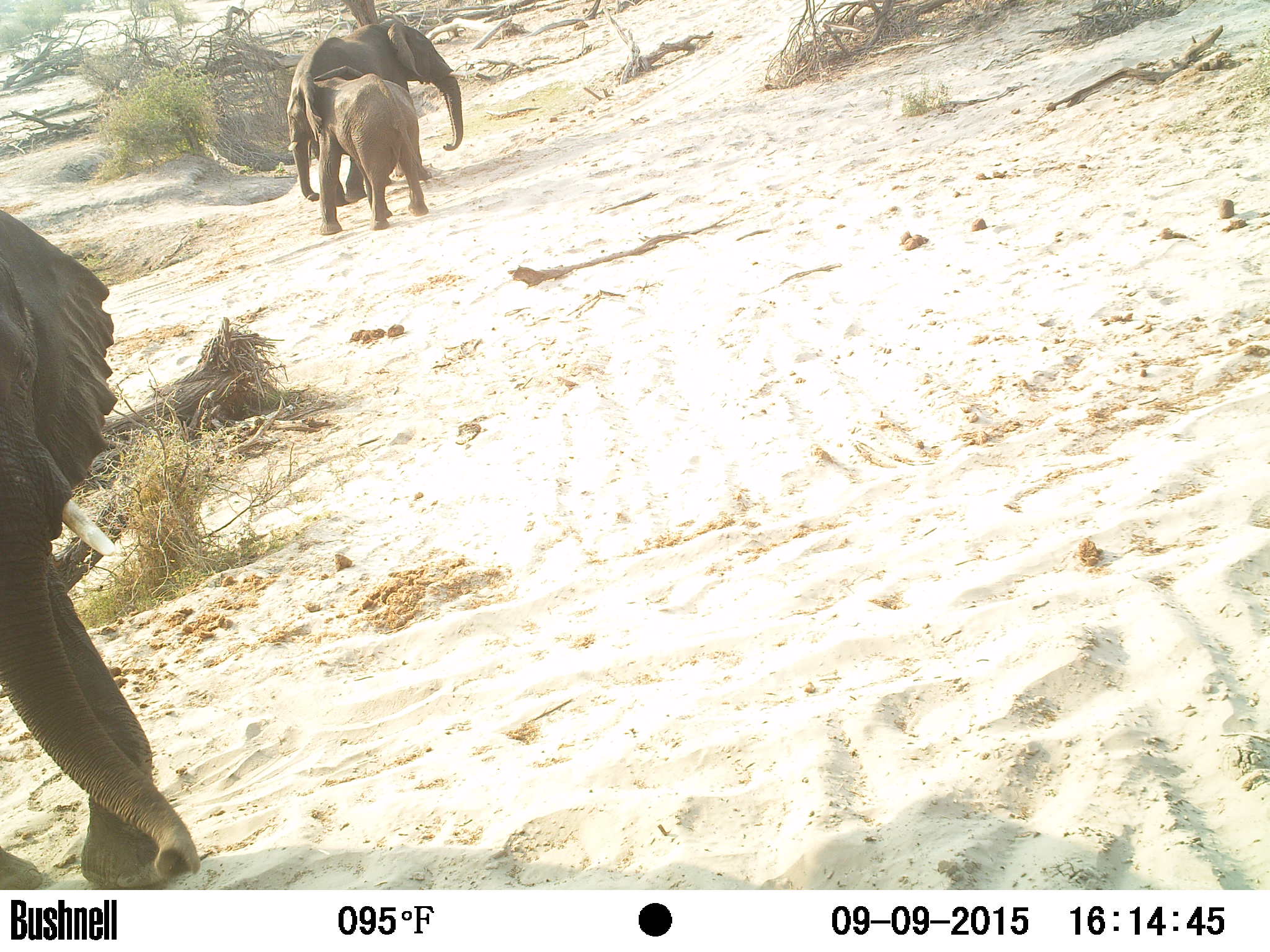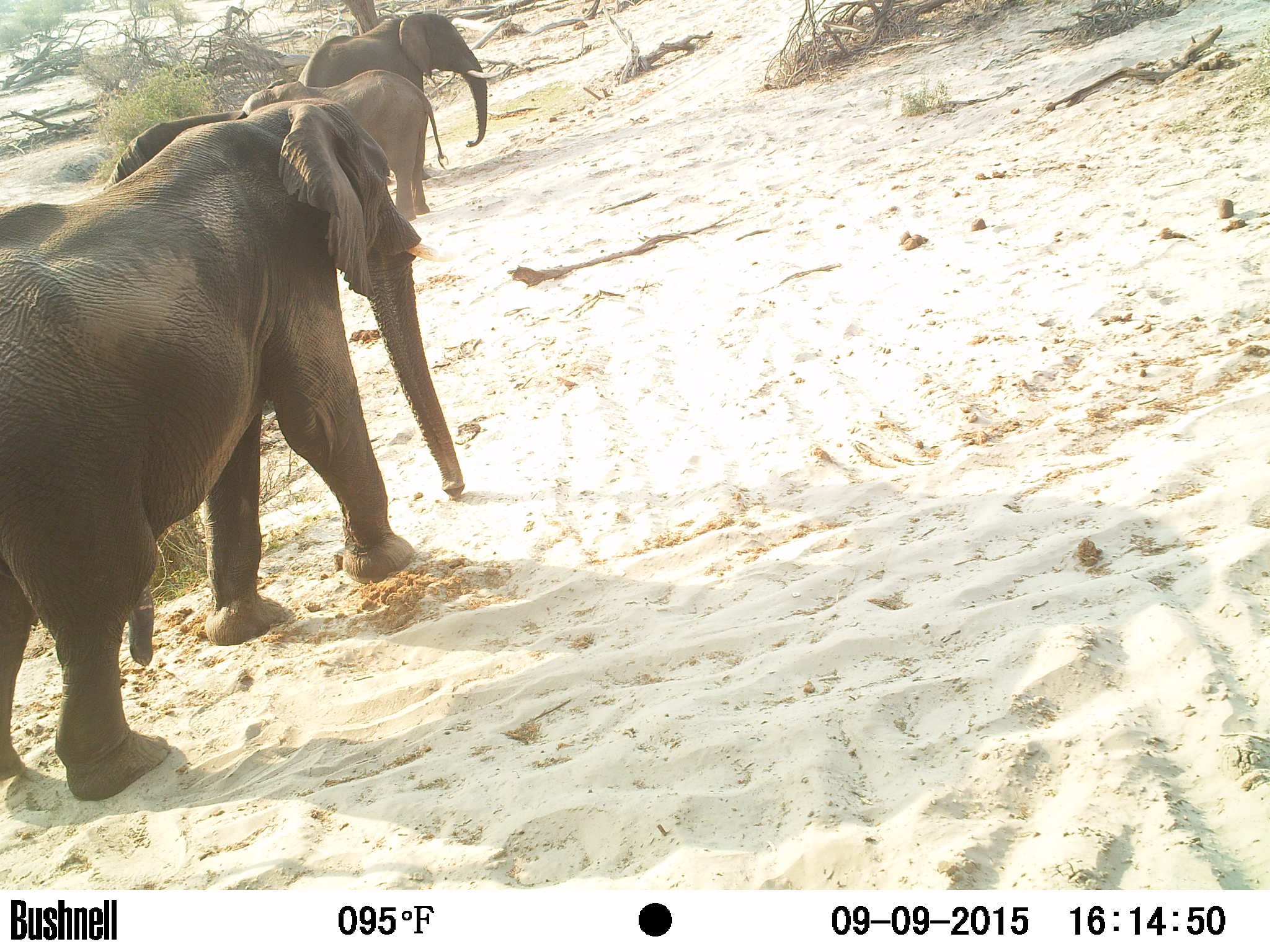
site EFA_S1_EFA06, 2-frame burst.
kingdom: Animalia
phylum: Chordata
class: Mammalia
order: Proboscidea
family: Elephantidae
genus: Loxodonta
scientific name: Loxodonta africana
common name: african bush elephant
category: elephant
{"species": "elephant (african bush elephant) (Loxodonta africana)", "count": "3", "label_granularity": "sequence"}